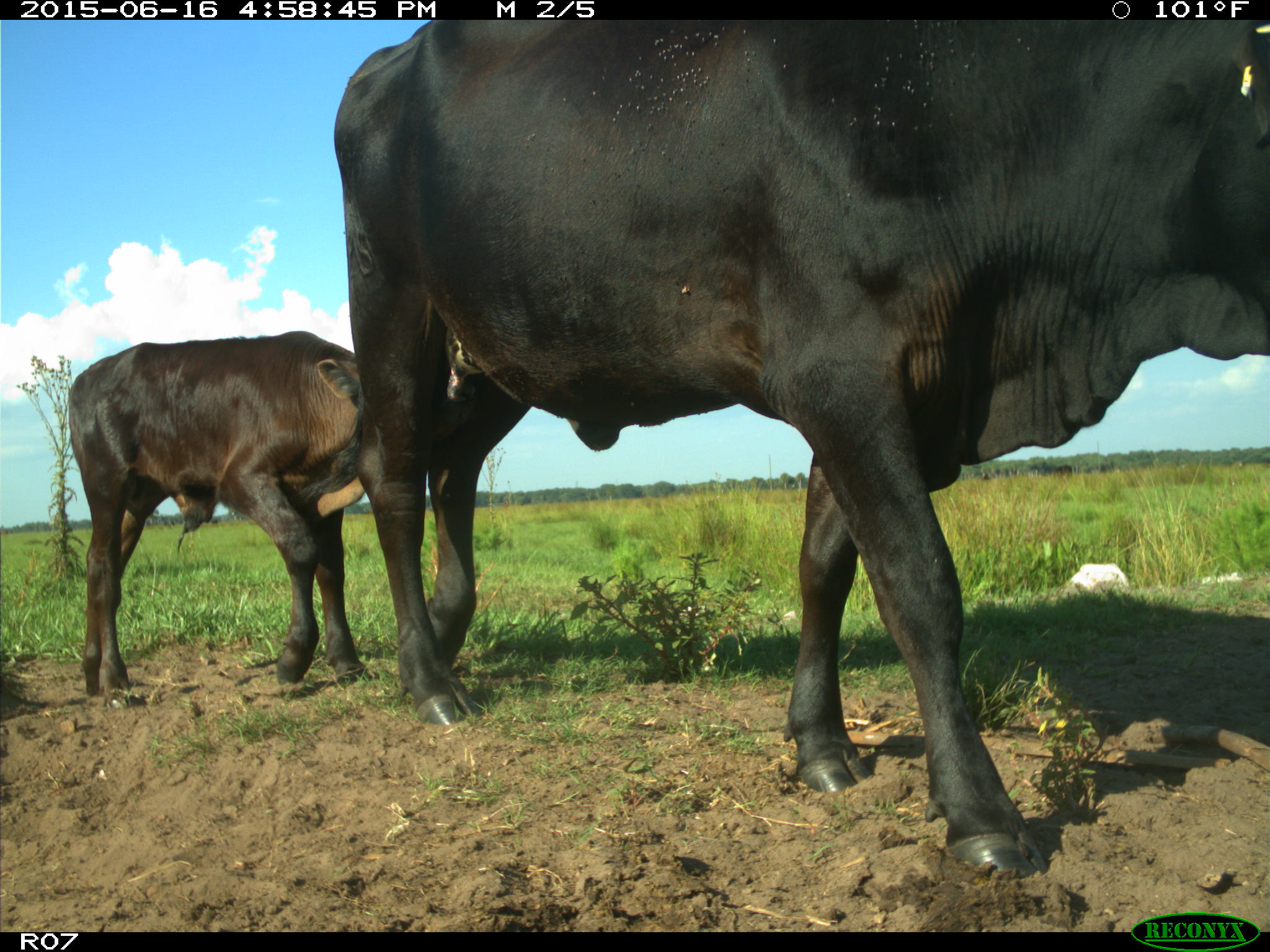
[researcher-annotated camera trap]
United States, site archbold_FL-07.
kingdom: Animalia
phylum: Chordata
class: Mammalia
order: Artiodactyla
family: Bovidae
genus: Bos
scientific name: Bos taurus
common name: domestic cow